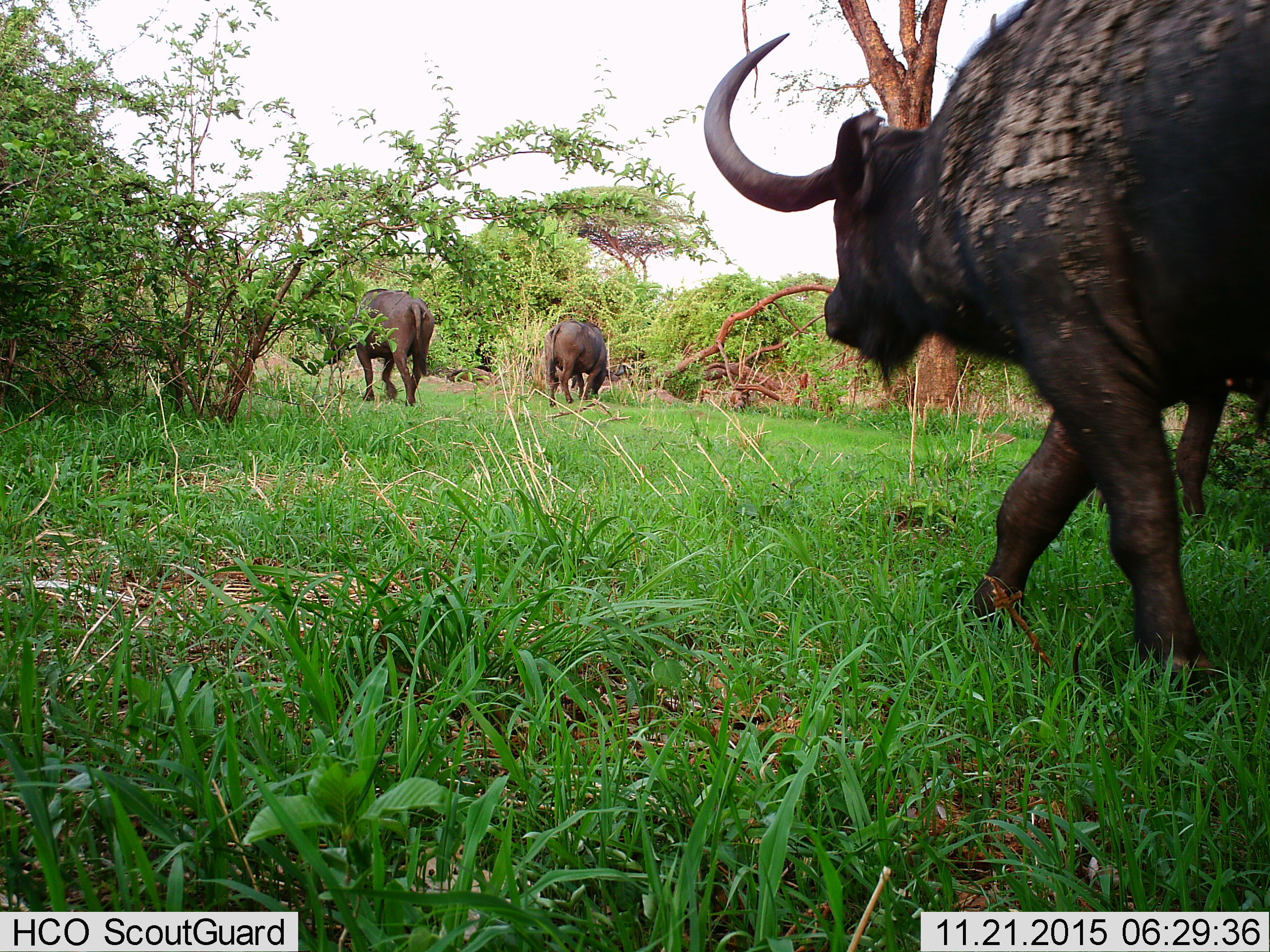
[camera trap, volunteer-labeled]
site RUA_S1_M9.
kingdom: Animalia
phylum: Chordata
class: Mammalia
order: Artiodactyla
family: Bovidae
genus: Syncerus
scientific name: Syncerus caffer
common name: african buffalo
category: buffalo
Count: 4.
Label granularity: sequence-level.